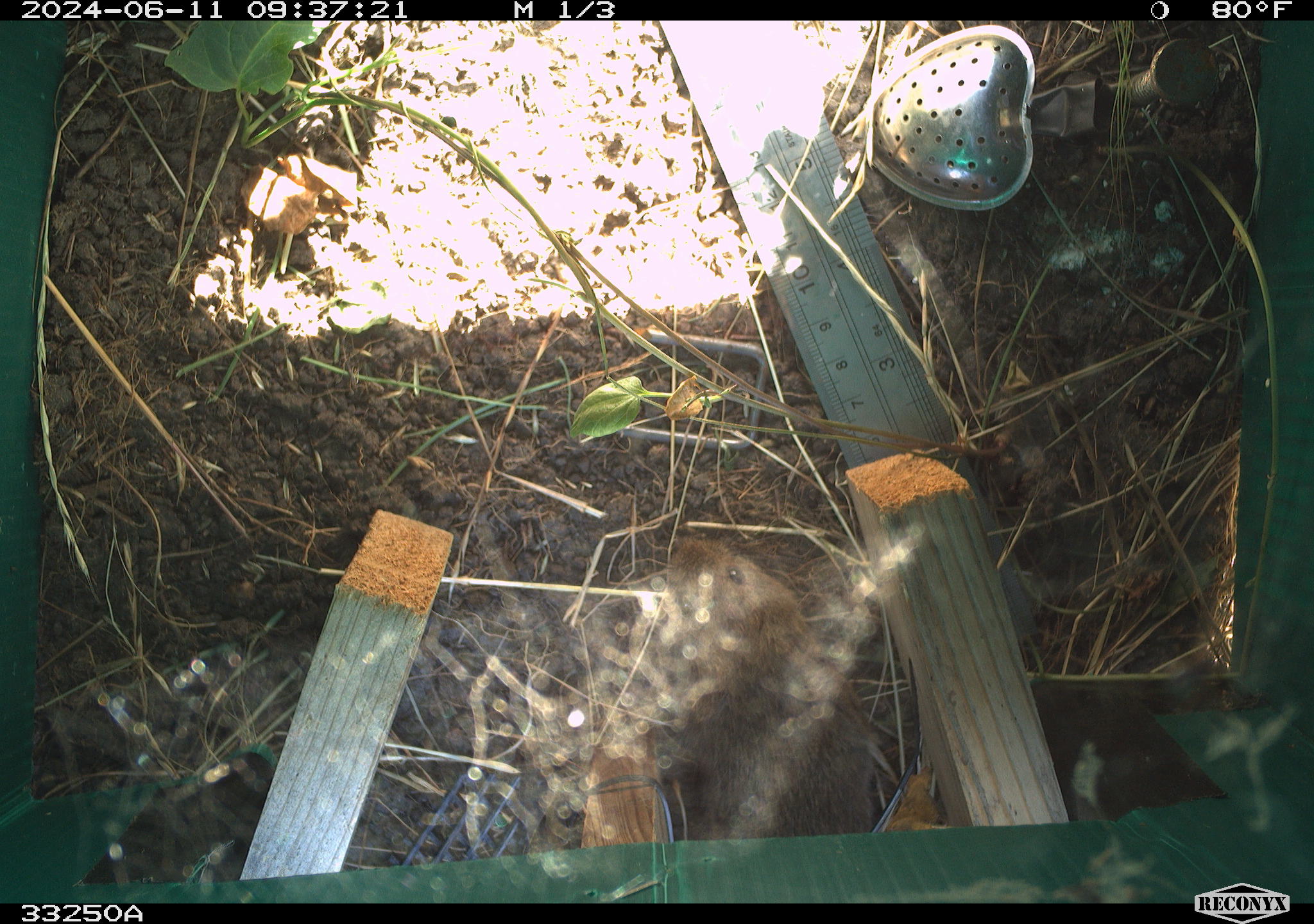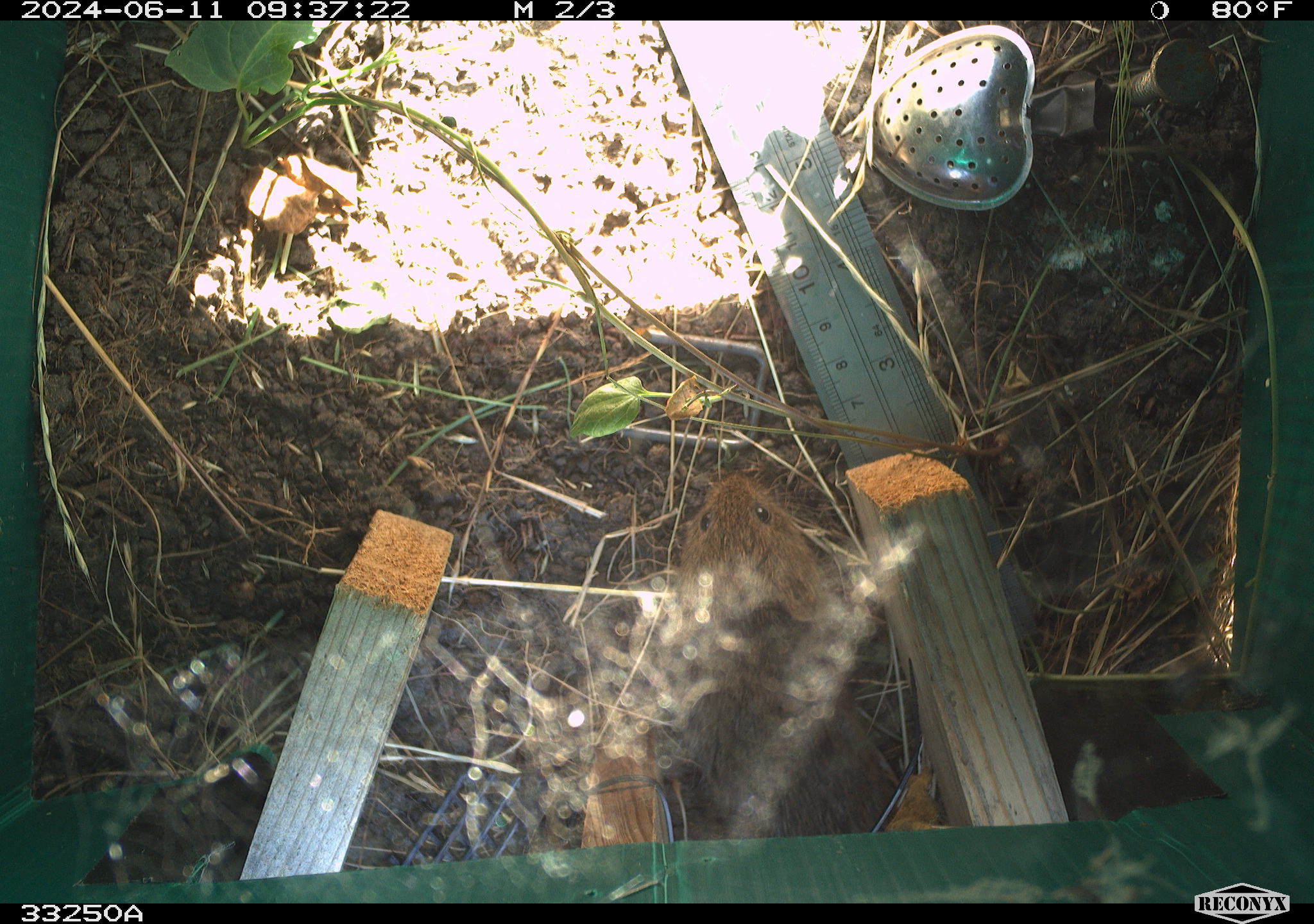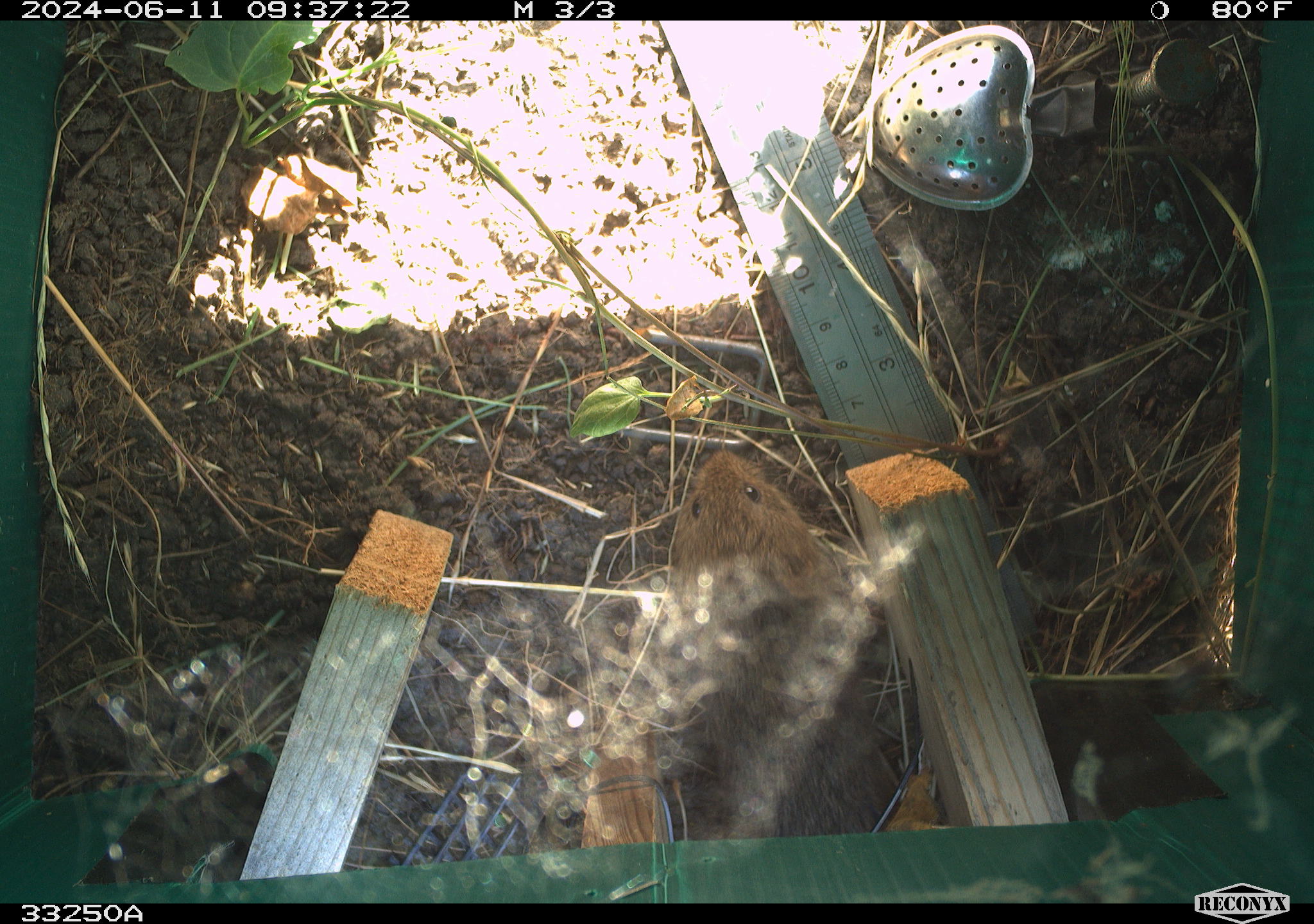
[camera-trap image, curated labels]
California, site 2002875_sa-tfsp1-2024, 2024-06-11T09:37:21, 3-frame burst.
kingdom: Animalia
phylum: Chordata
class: Mammalia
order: Rodentia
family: Cricetidae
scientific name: Arvicolinae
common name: voles, lemmings, and muskrats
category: arvicolinae subfamily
Arvicolinae subfamily (voles, lemmings, and muskrats) (Arvicolinae).